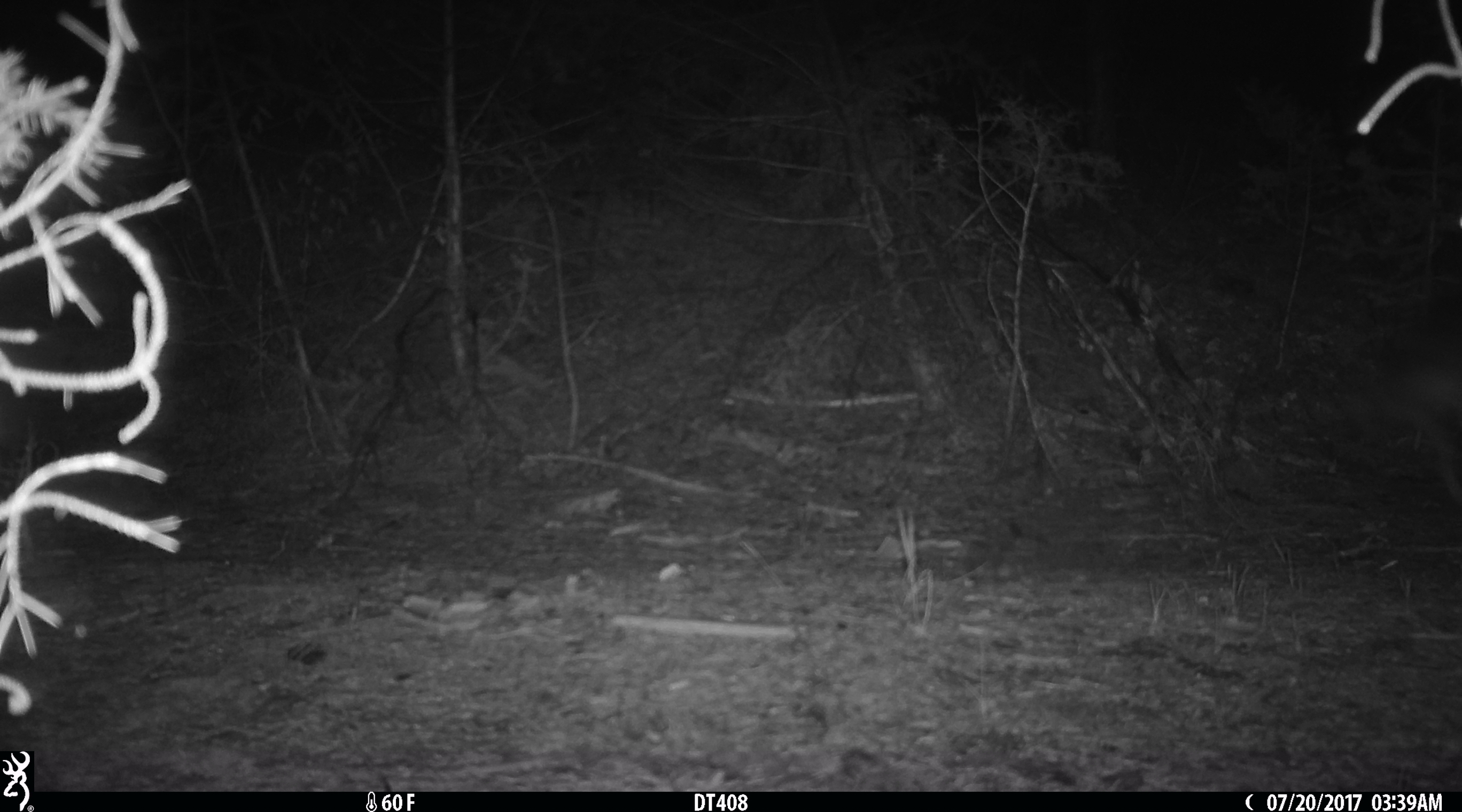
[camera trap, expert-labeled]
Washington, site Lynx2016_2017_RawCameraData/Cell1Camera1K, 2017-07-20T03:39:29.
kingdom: Animalia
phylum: Chordata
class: Mammalia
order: Carnivora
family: Canidae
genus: Canis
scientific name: Canis latrans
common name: coyote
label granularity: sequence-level